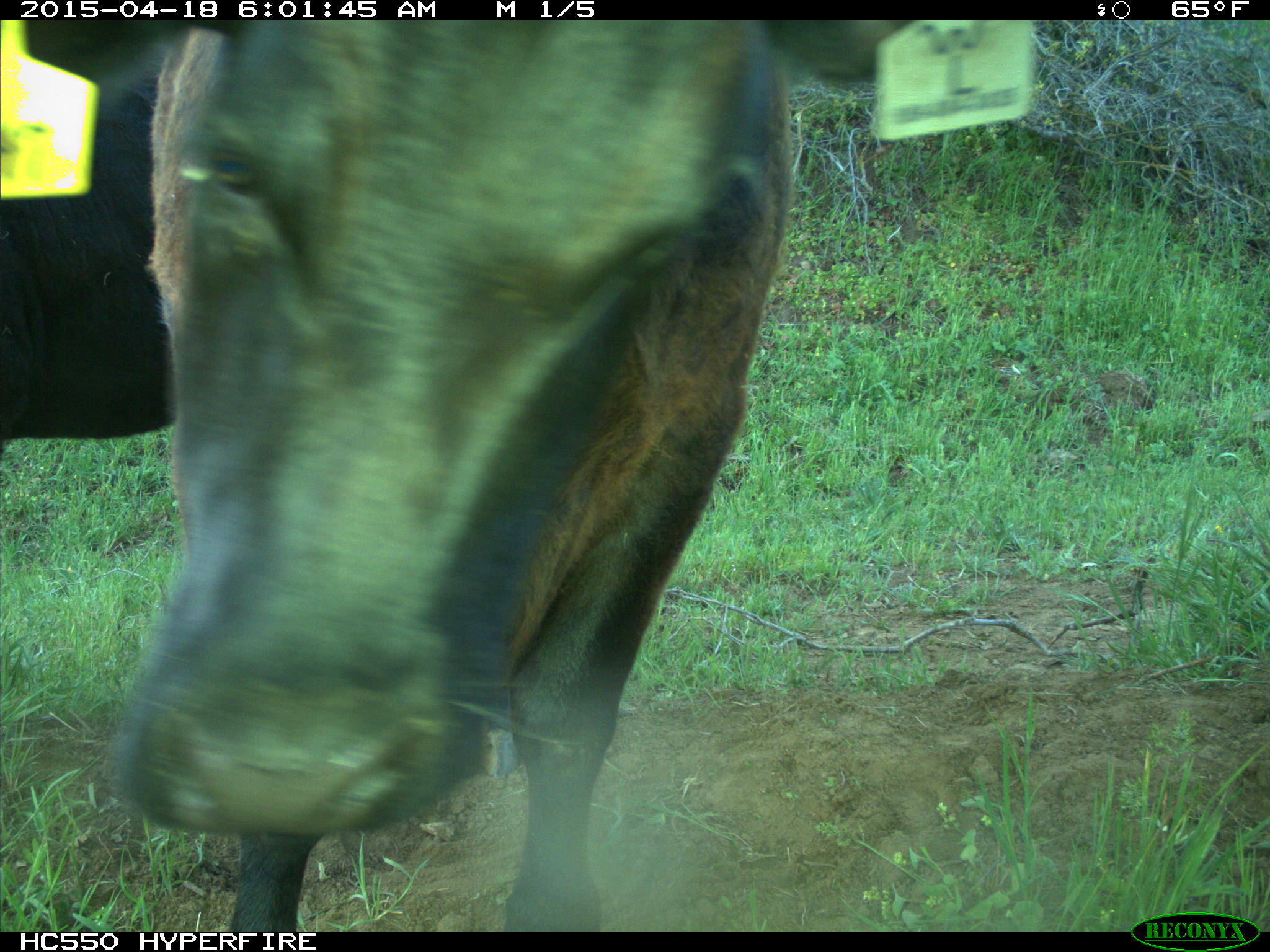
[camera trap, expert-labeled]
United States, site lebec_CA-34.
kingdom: Animalia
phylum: Chordata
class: Mammalia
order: Artiodactyla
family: Bovidae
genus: Bos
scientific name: Bos taurus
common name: domestic cow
Bos taurus (domestic cow).